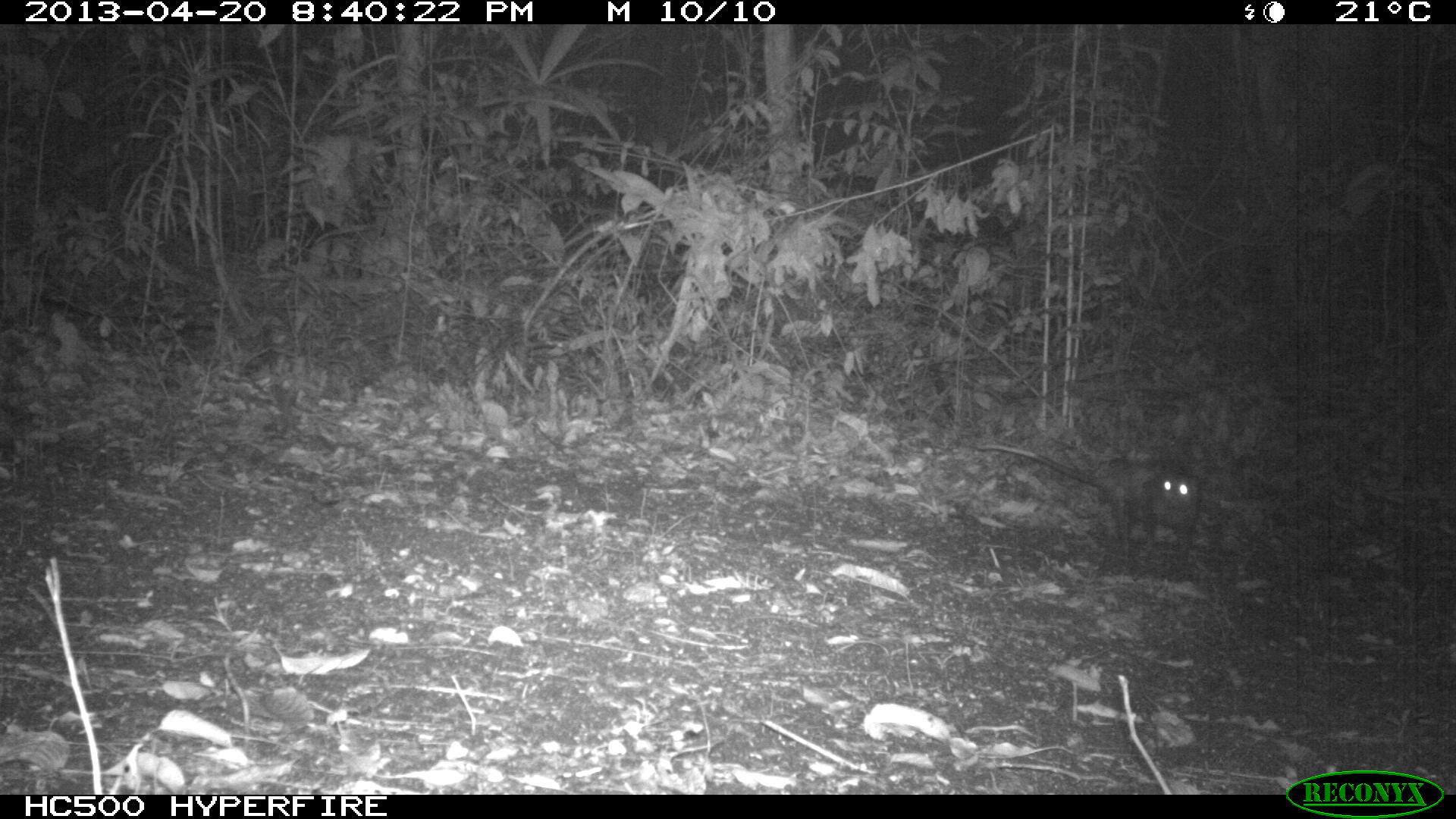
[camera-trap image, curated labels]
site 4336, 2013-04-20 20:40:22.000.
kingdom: Animalia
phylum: Chordata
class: Mammalia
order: Didelphimorphia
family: Didelphidae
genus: Didelphis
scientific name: Didelphis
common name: american opossums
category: didelphis sp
Didelphis sp (american opossums) (Didelphis), count 1.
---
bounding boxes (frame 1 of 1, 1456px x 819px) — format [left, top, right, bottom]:
didelphis sp: [974, 439, 1200, 565]